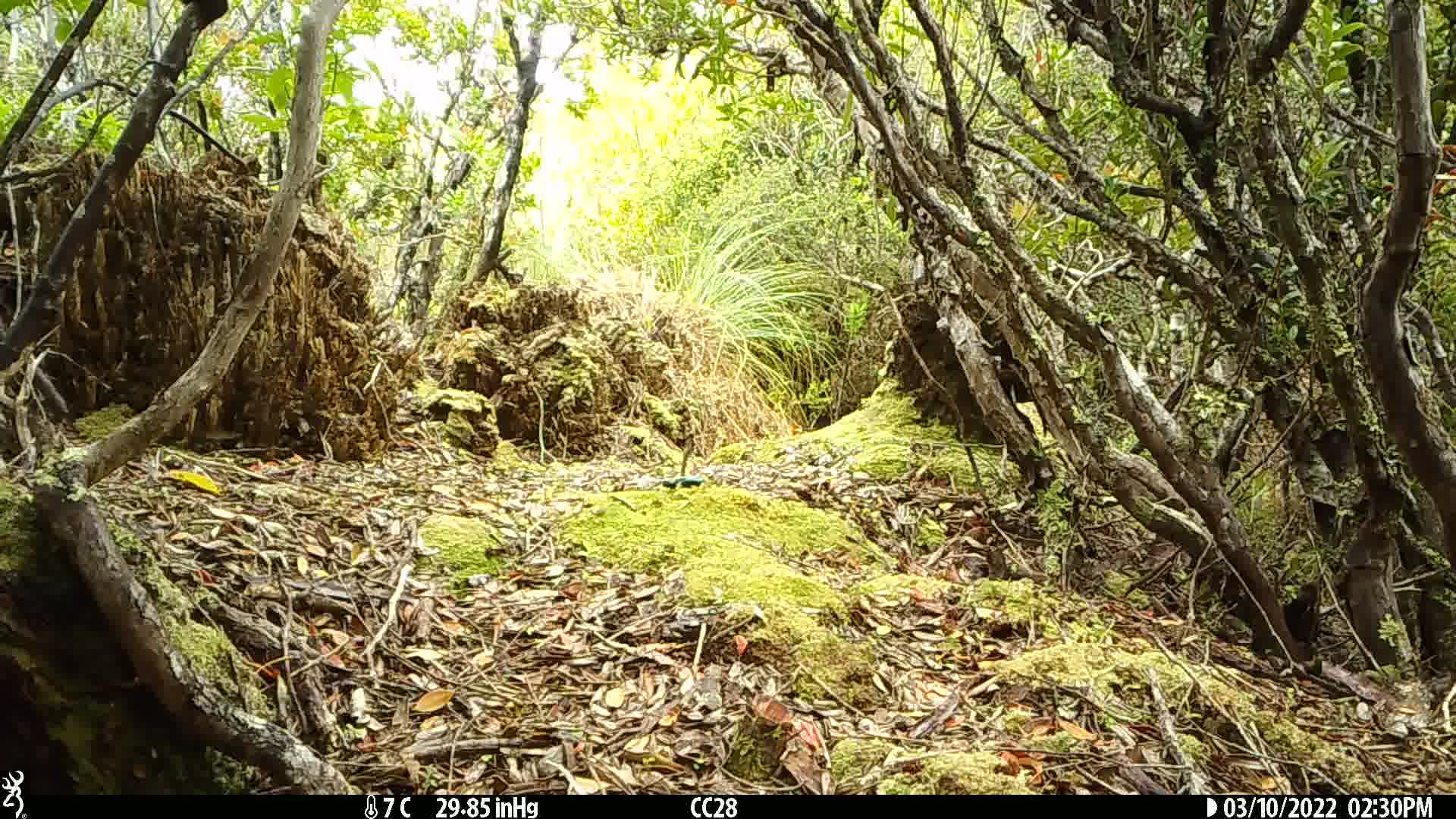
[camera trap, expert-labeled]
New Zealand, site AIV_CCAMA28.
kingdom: Animalia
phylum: Chordata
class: Aves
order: Passeriformes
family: Meliphagidae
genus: Anthornis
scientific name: Anthornis melanura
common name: new zealand bellbird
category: bellbird